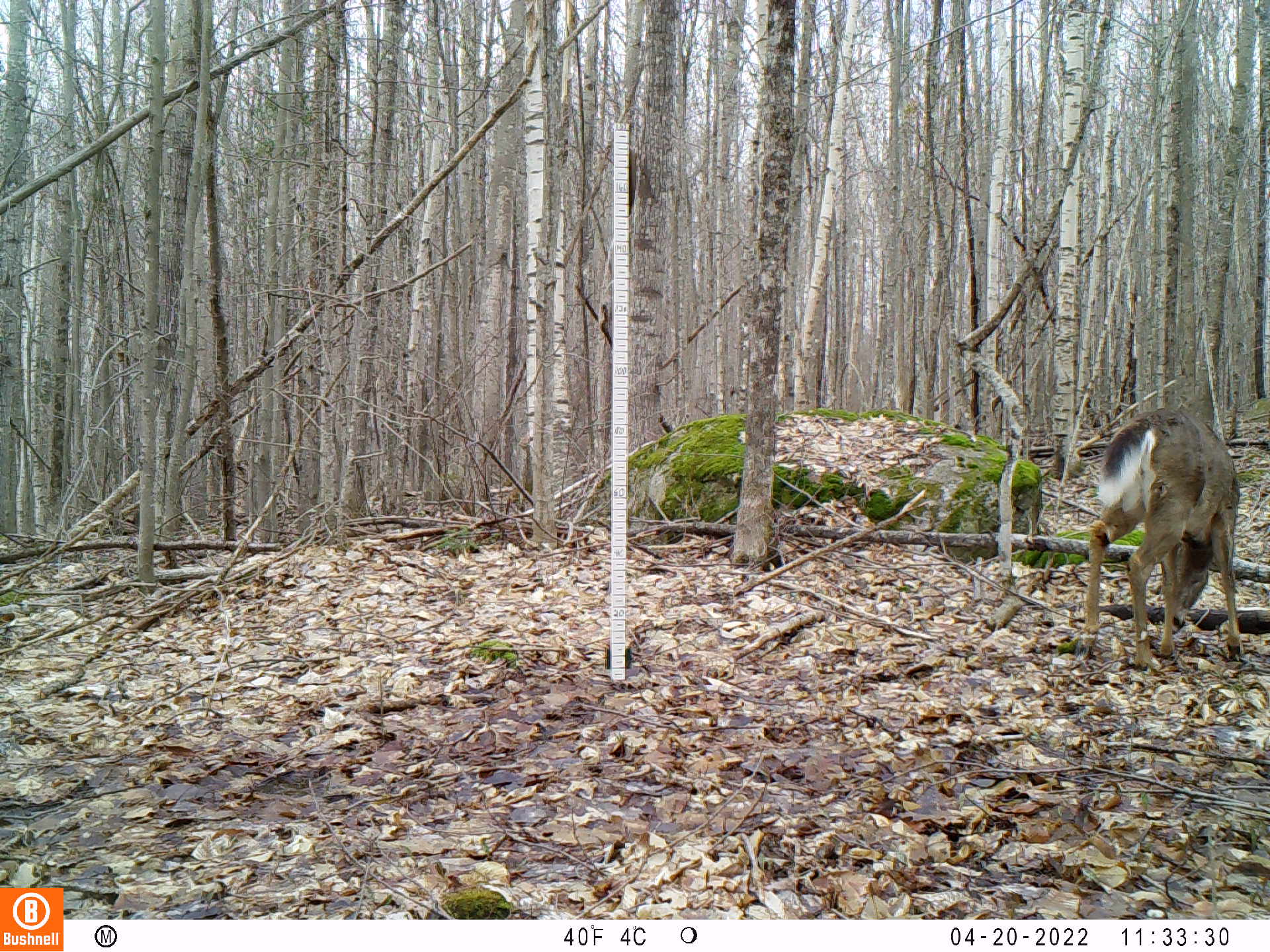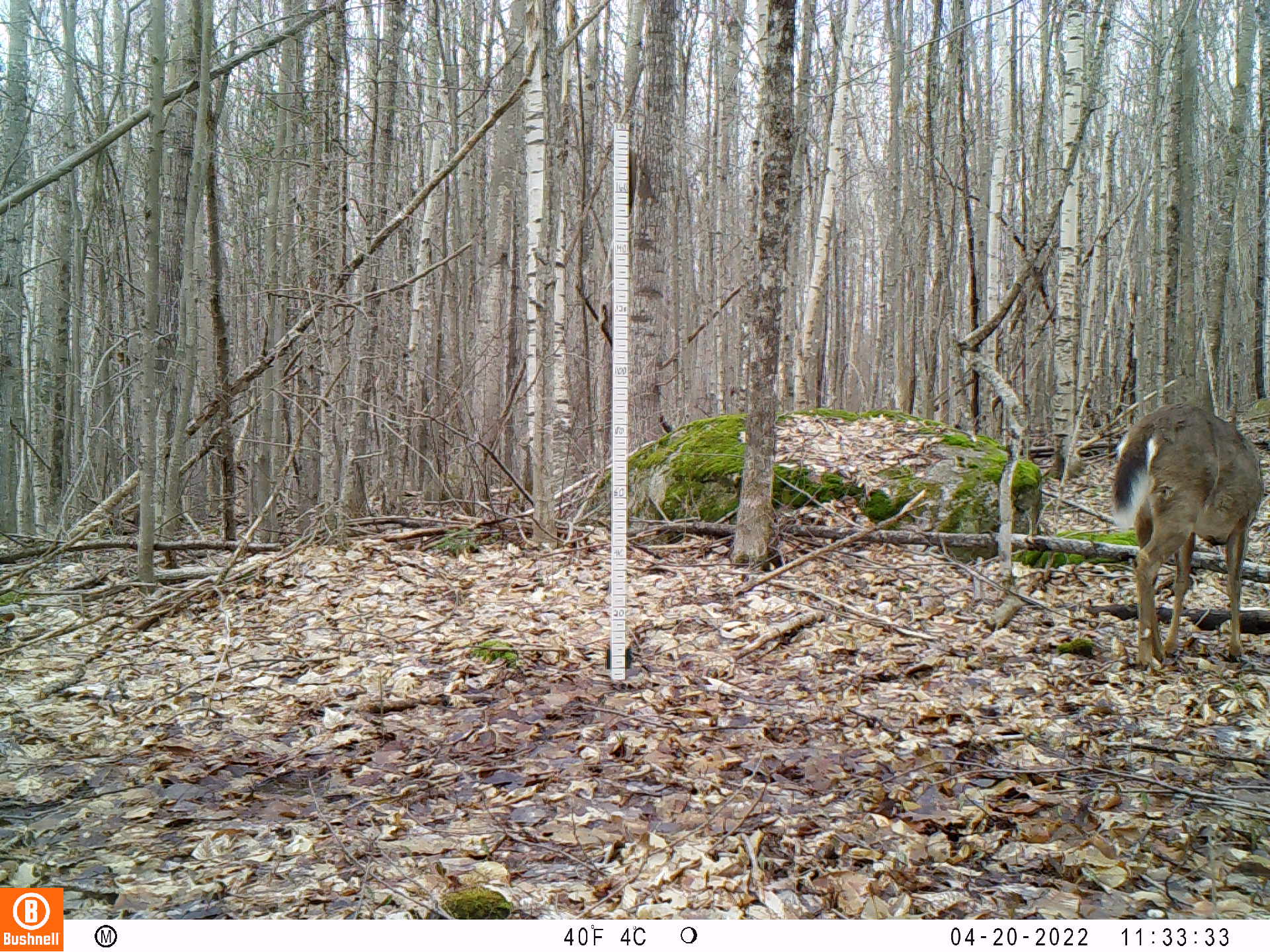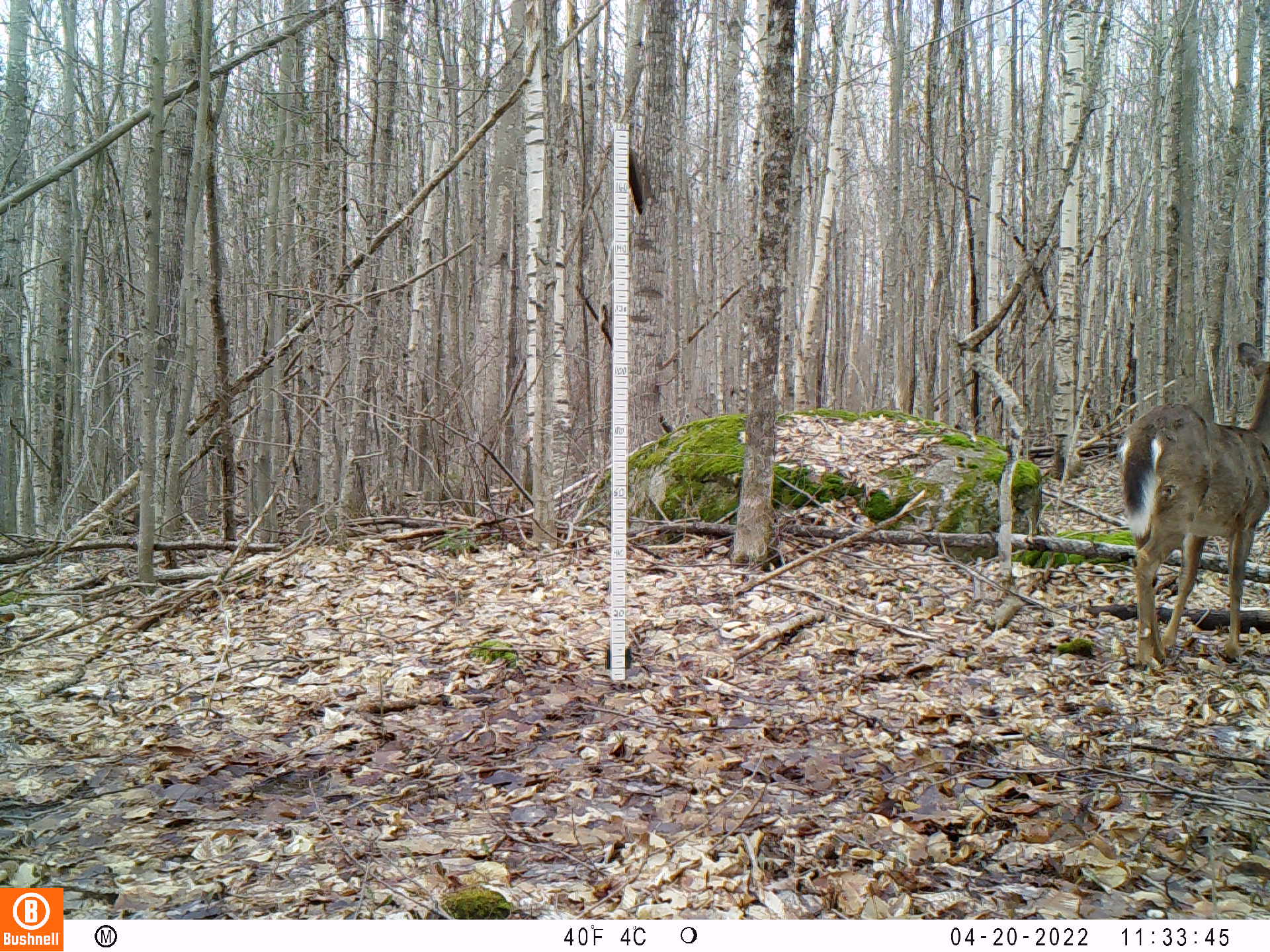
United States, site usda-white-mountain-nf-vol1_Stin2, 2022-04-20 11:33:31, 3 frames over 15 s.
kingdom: Animalia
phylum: Chordata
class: Mammalia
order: Artiodactyla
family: Cervidae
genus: Odocoileus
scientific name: Odocoileus virginianus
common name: white-tailed deer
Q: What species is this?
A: White-tailed deer (Odocoileus virginianus).